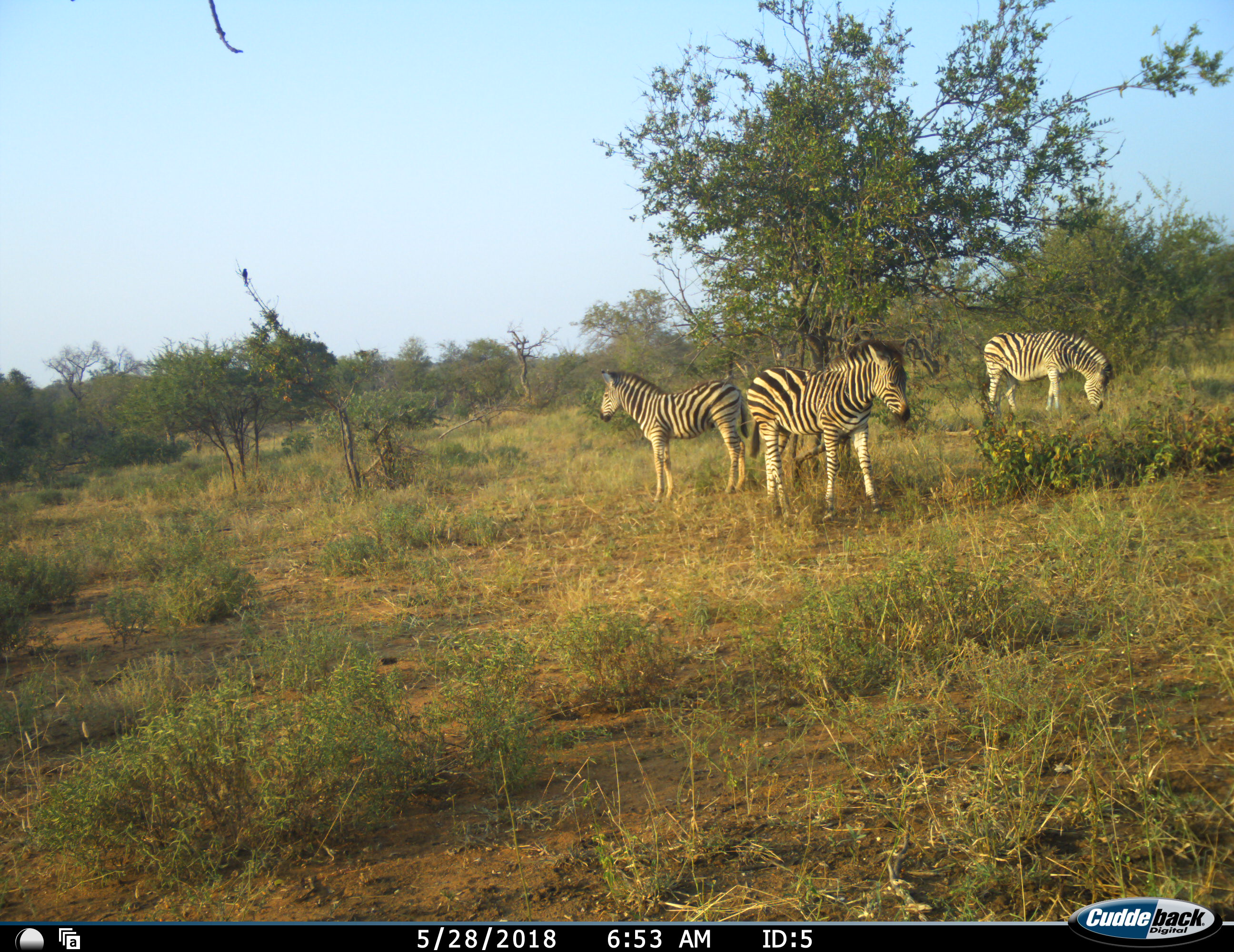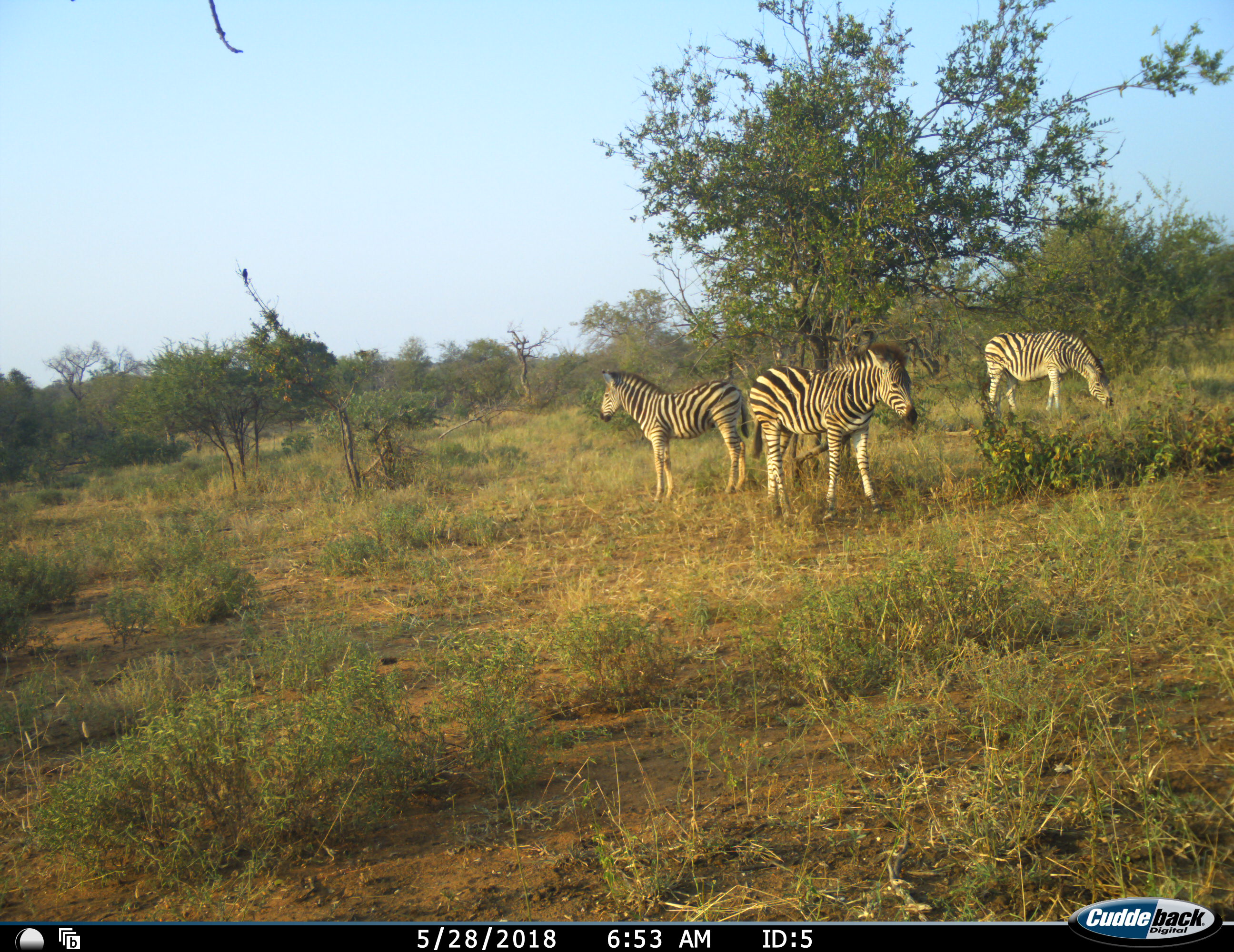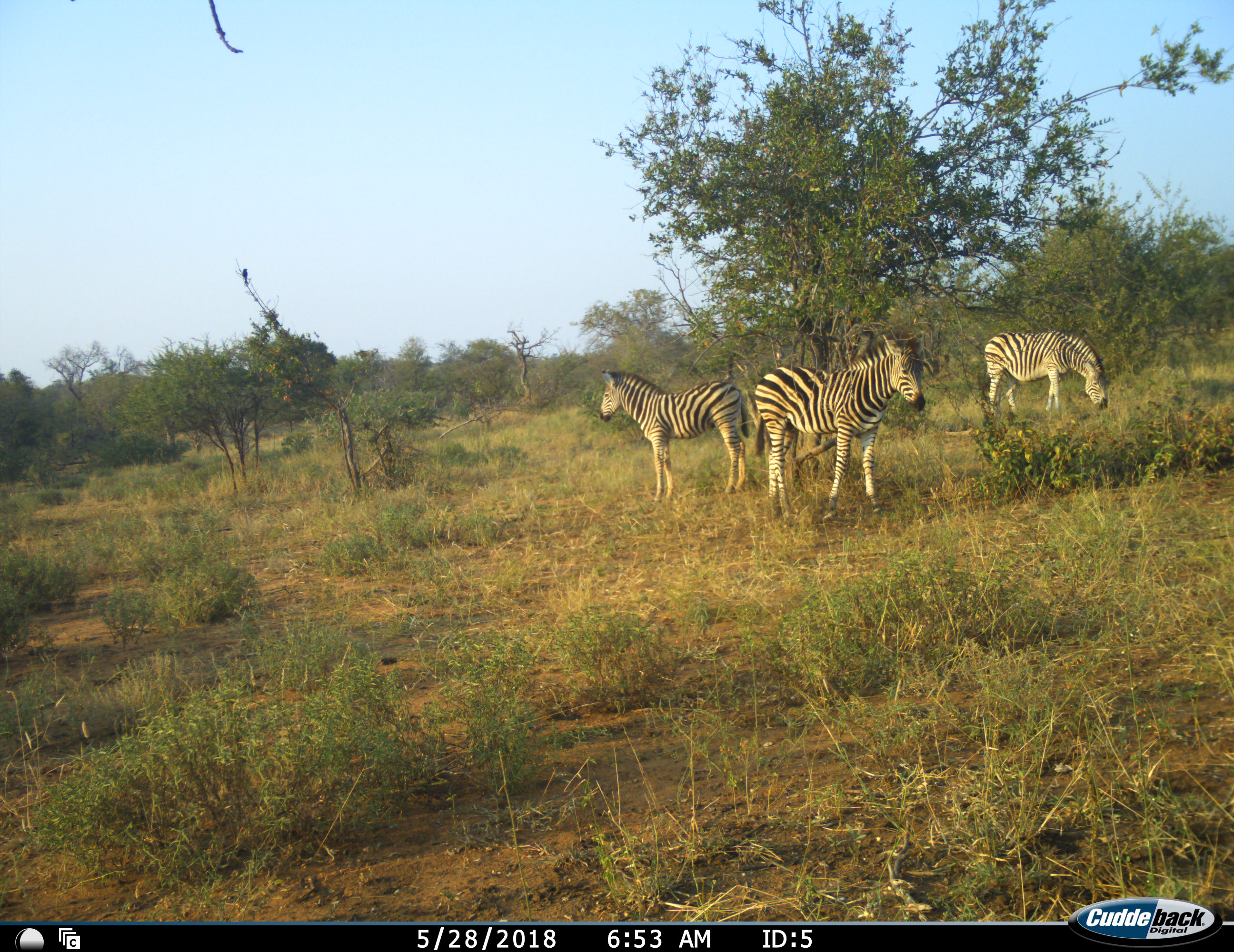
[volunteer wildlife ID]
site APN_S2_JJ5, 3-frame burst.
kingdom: Animalia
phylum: Chordata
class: Mammalia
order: Perissodactyla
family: Equidae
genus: Equus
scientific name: Equus quagga burchellii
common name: burchell's zebra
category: zebraburchells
Zebraburchells (burchell's zebra) (Equus quagga burchellii), count 3. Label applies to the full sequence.